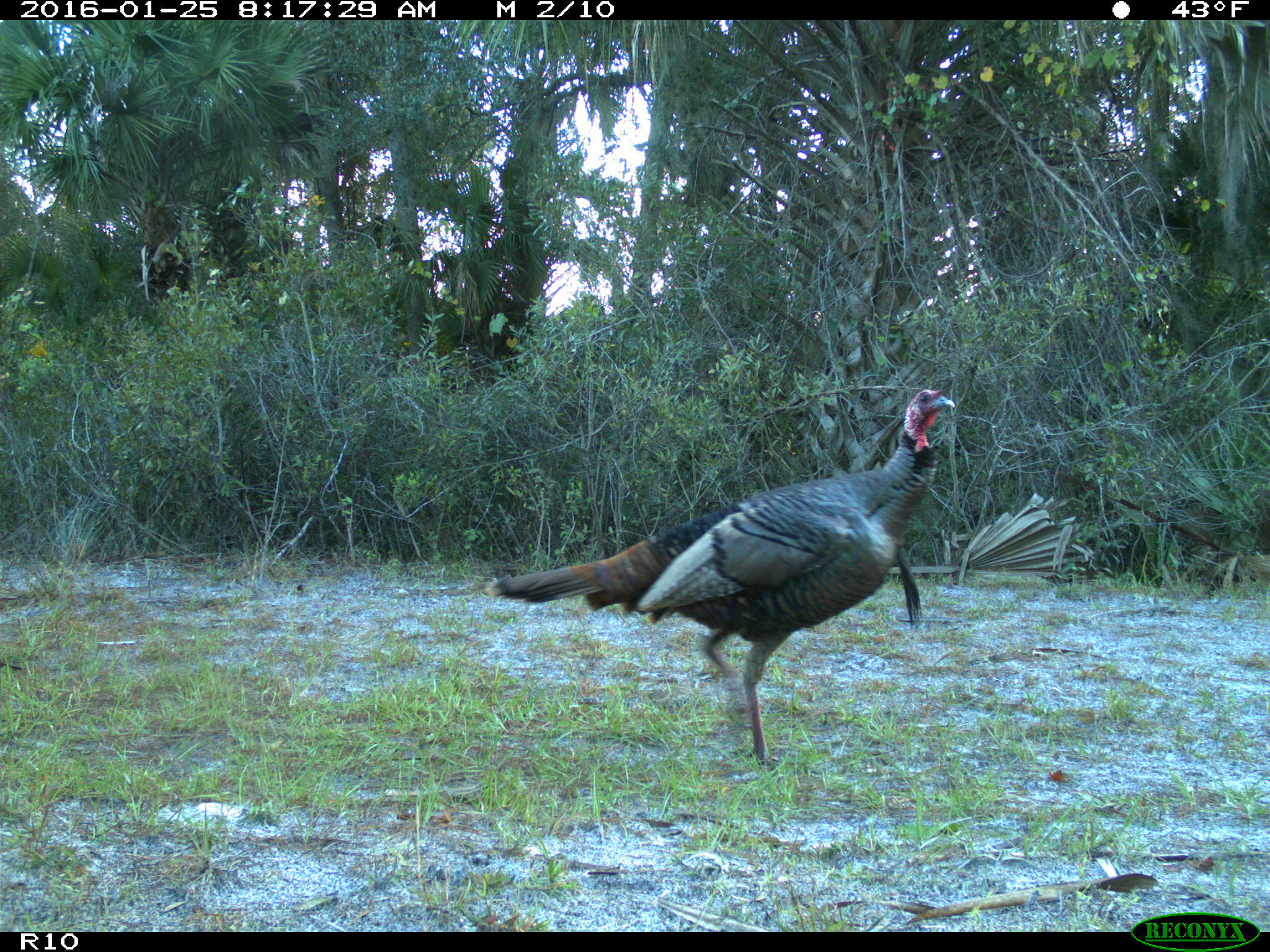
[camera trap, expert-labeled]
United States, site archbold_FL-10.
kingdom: Animalia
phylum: Chordata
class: Aves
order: Galliformes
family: Phasianidae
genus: Meleagris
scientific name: Meleagris gallopavo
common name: wild turkey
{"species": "Meleagris gallopavo (wild turkey)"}